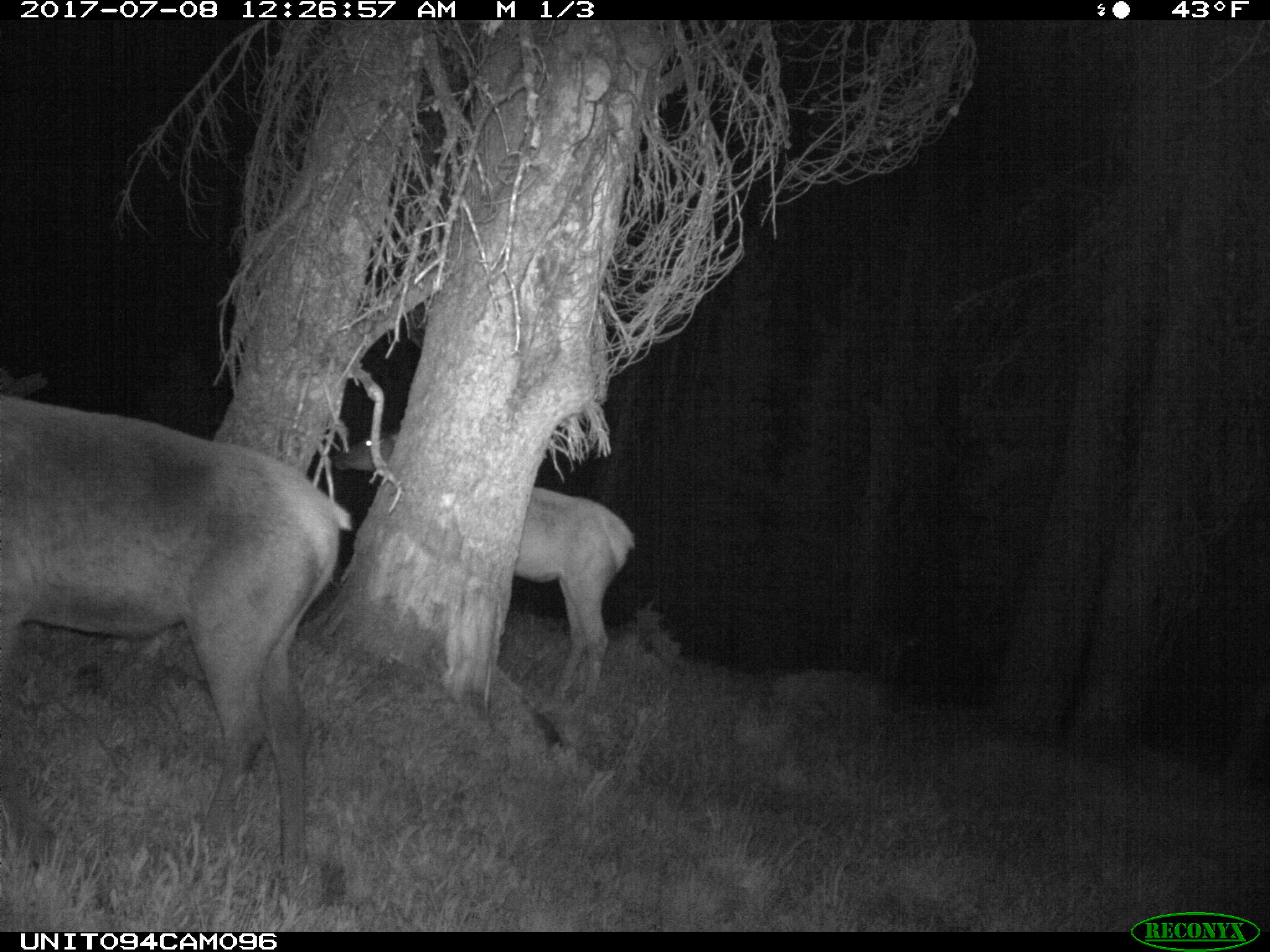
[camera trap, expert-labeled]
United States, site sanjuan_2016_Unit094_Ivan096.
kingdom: Animalia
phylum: Chordata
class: Mammalia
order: Artiodactyla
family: Cervidae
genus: Cervus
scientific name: Cervus elaphus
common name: red deer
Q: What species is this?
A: Cervus elaphus (red deer).